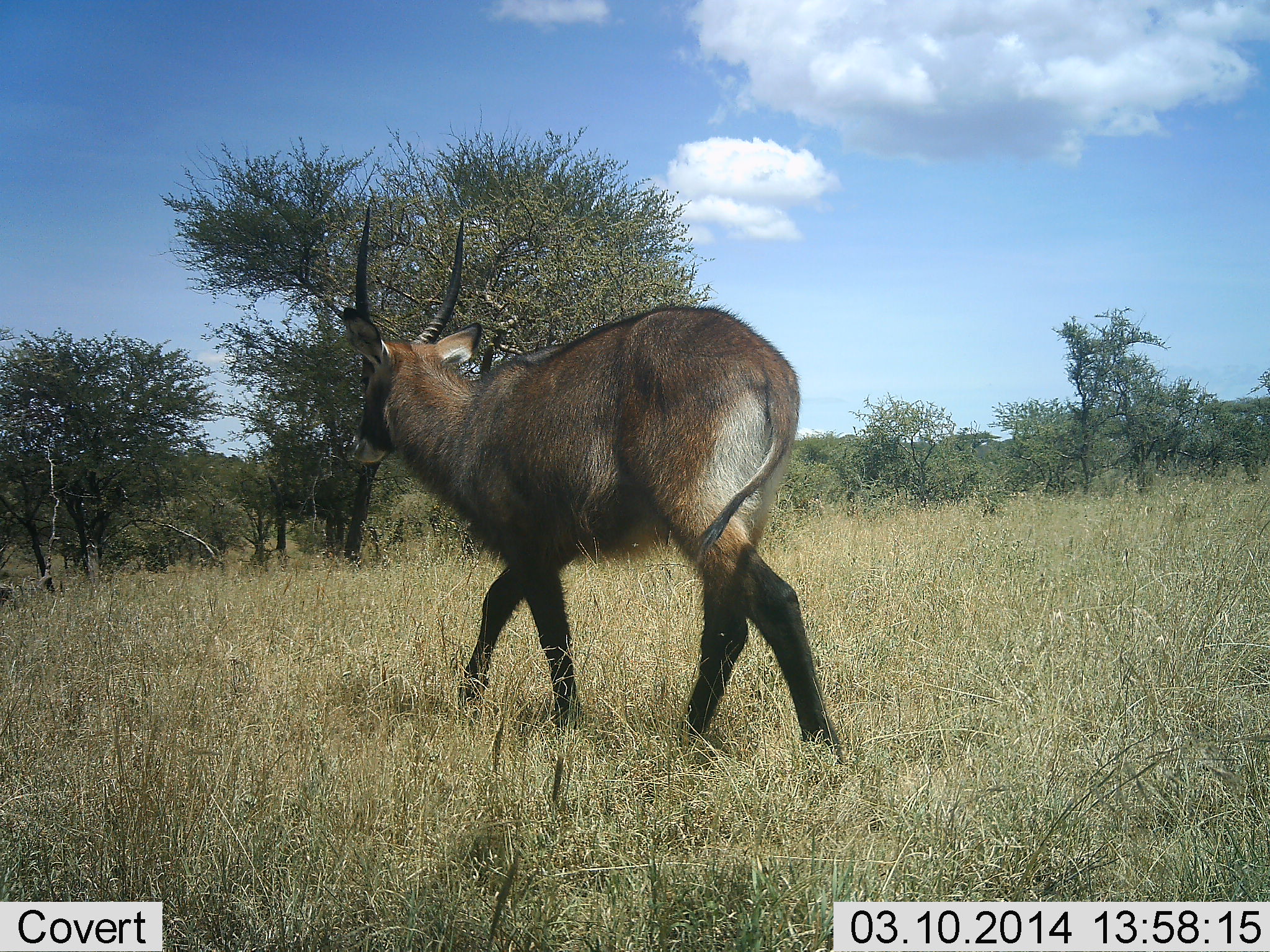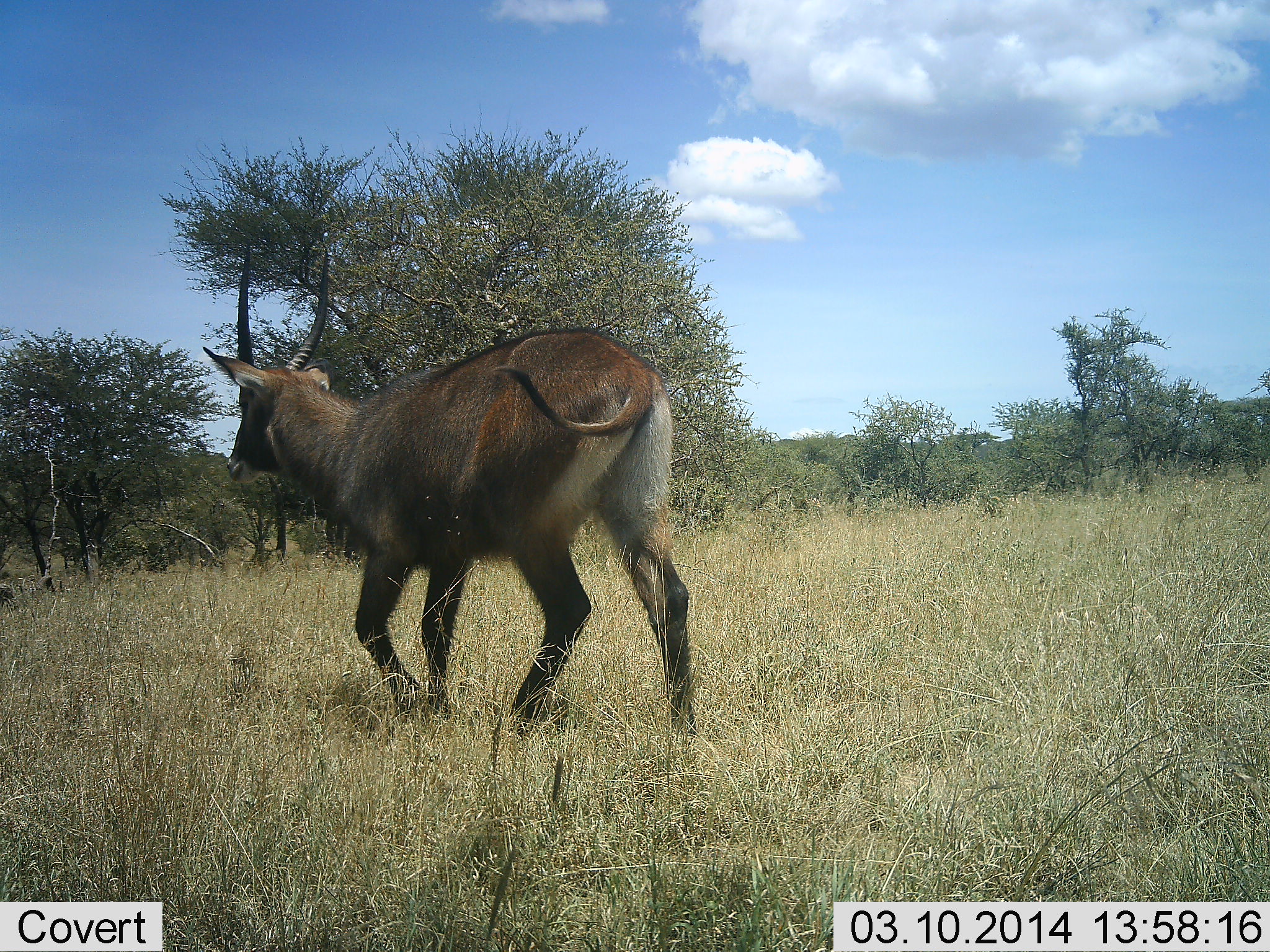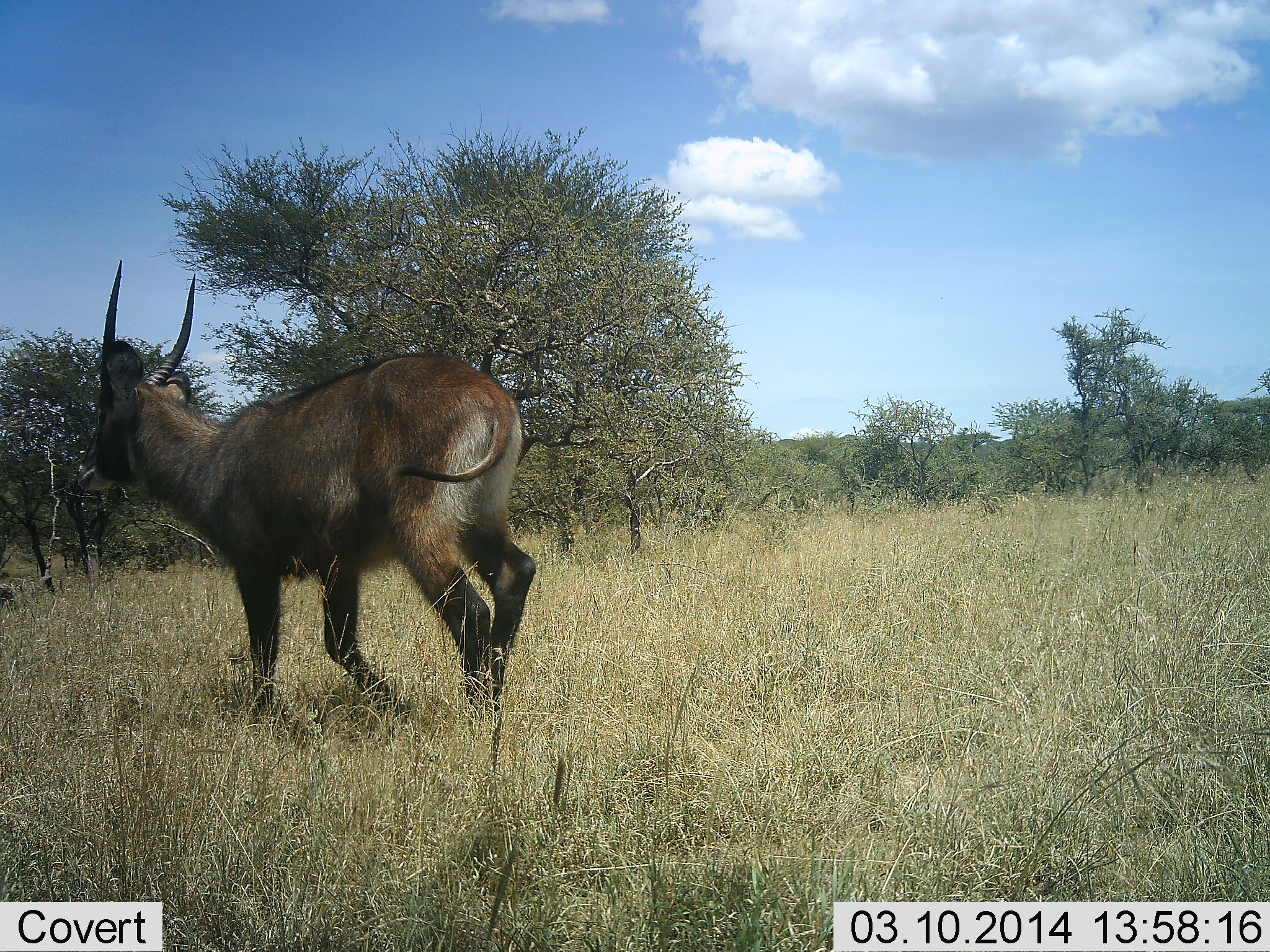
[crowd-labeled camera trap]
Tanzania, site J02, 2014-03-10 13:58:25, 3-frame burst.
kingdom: Animalia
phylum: Chordata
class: Mammalia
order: Artiodactyla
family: Bovidae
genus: Kobus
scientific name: Kobus ellipsiprymnus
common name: waterbuck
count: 1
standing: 0%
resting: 0%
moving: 100%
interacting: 0%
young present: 0%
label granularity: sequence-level